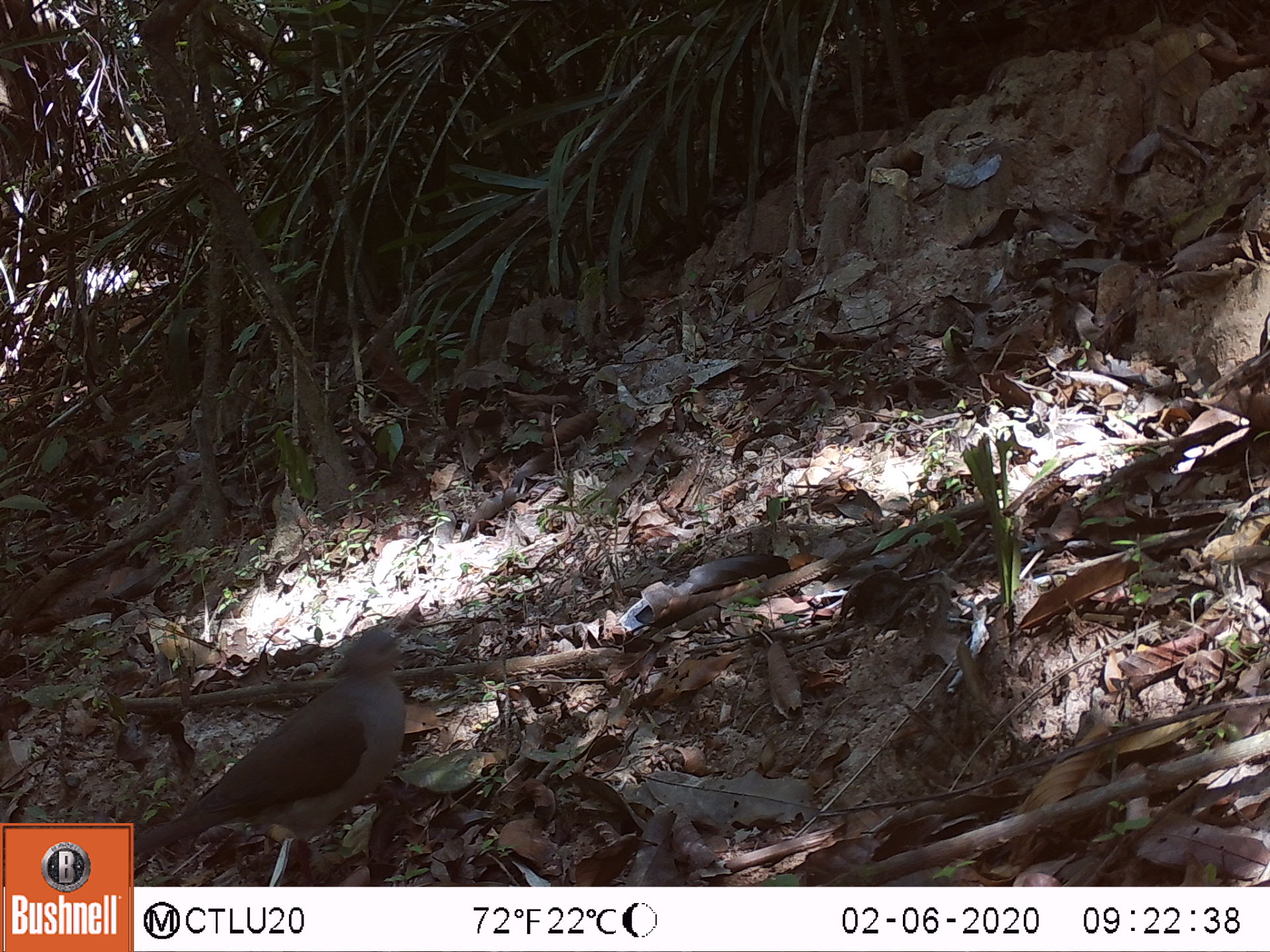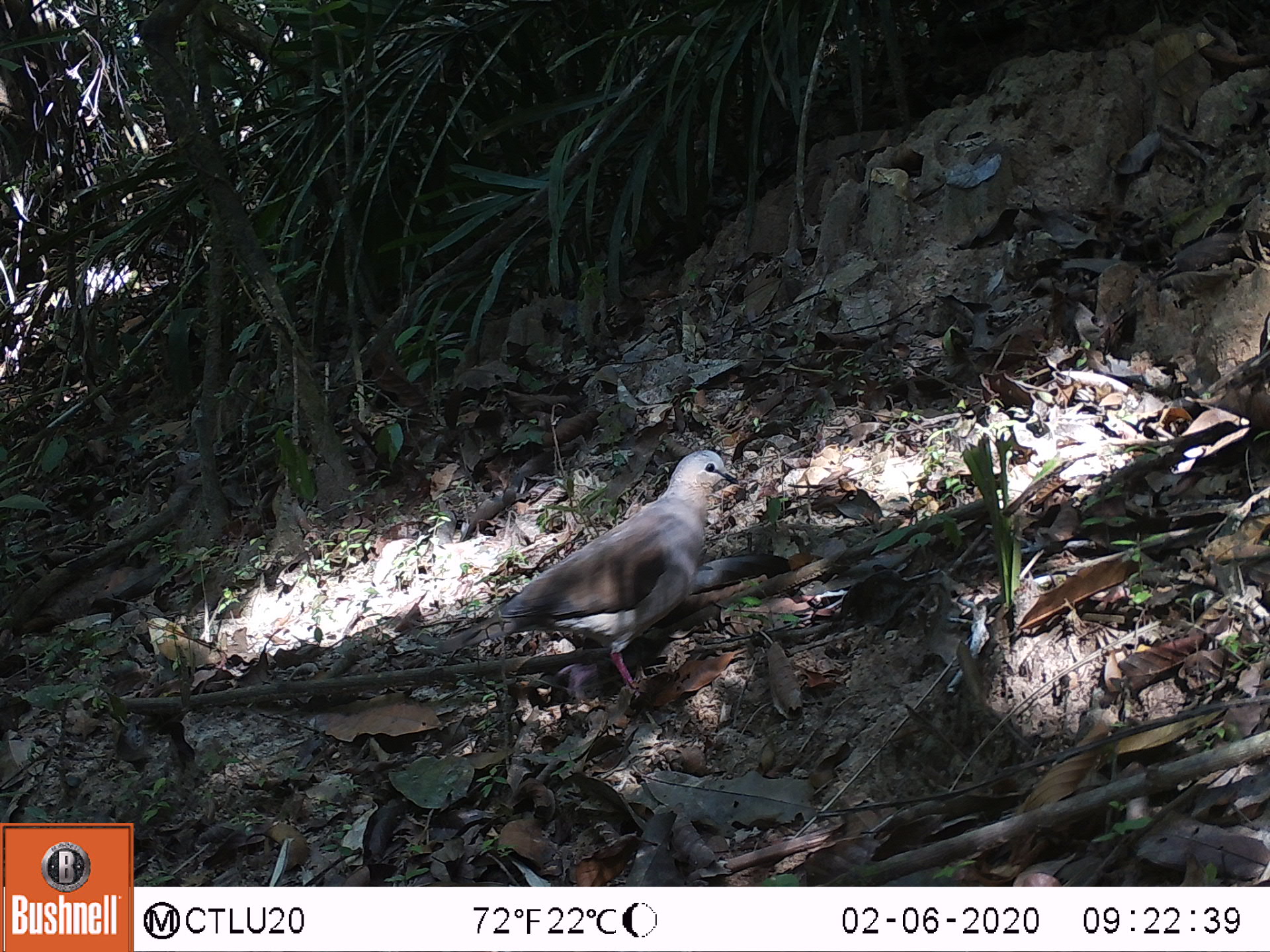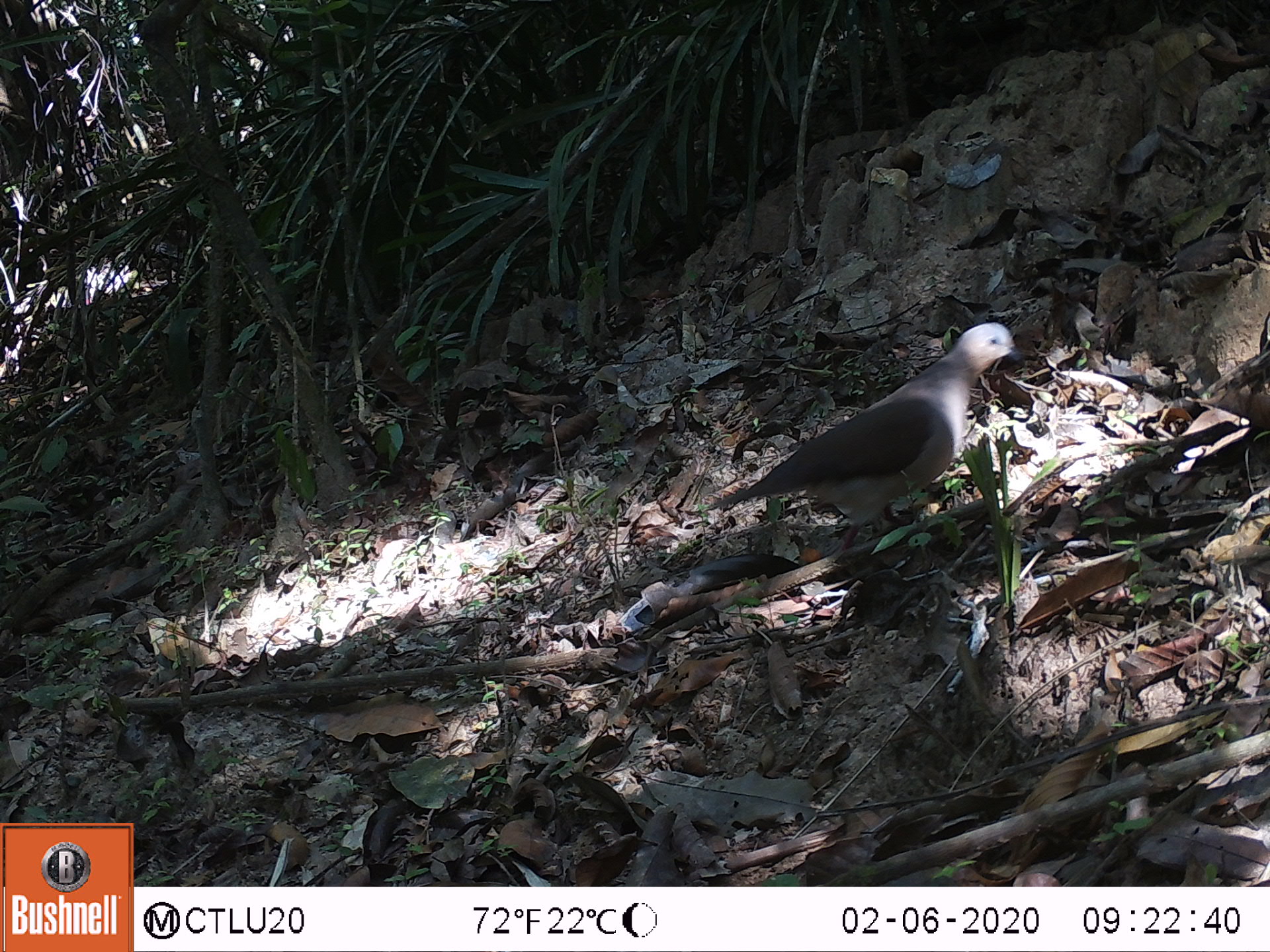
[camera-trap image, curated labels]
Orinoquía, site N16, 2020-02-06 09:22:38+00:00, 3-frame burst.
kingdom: Animalia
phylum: Chordata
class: Aves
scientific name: Aves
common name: bird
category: unknown bird